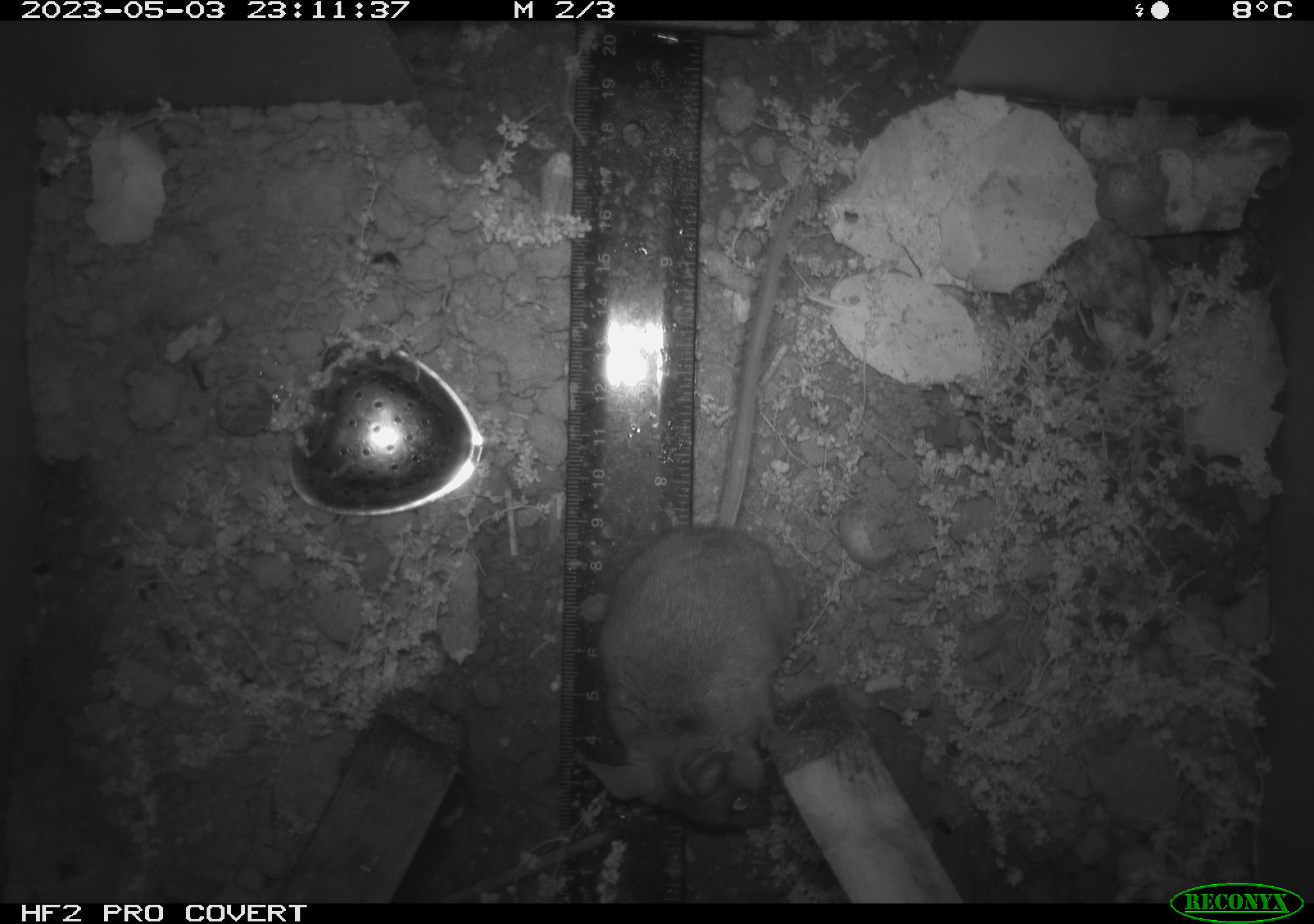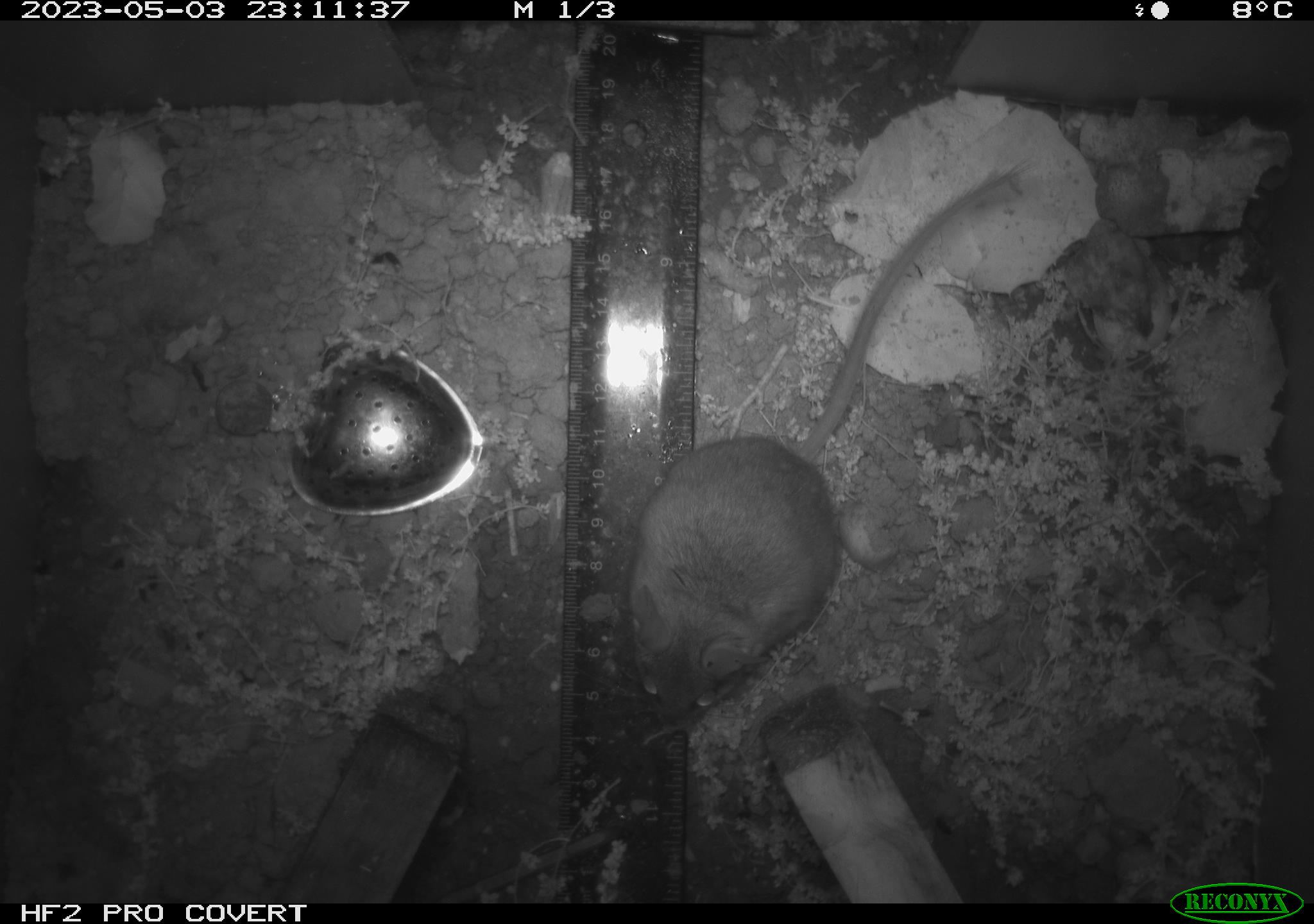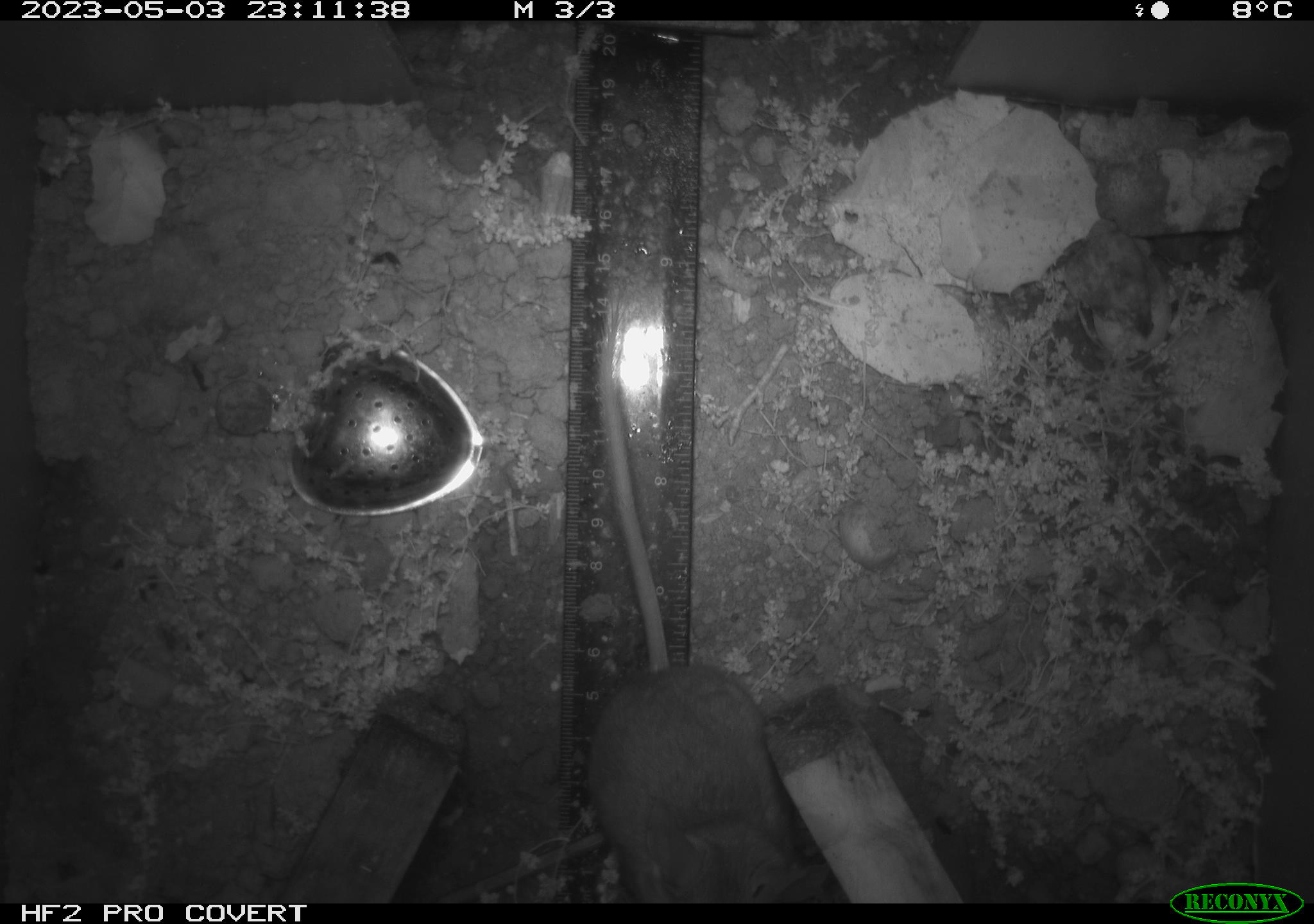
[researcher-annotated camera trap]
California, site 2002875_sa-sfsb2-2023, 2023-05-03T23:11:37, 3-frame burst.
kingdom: Animalia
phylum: Chordata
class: Mammalia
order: Rodentia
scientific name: Rodentia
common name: mouse species